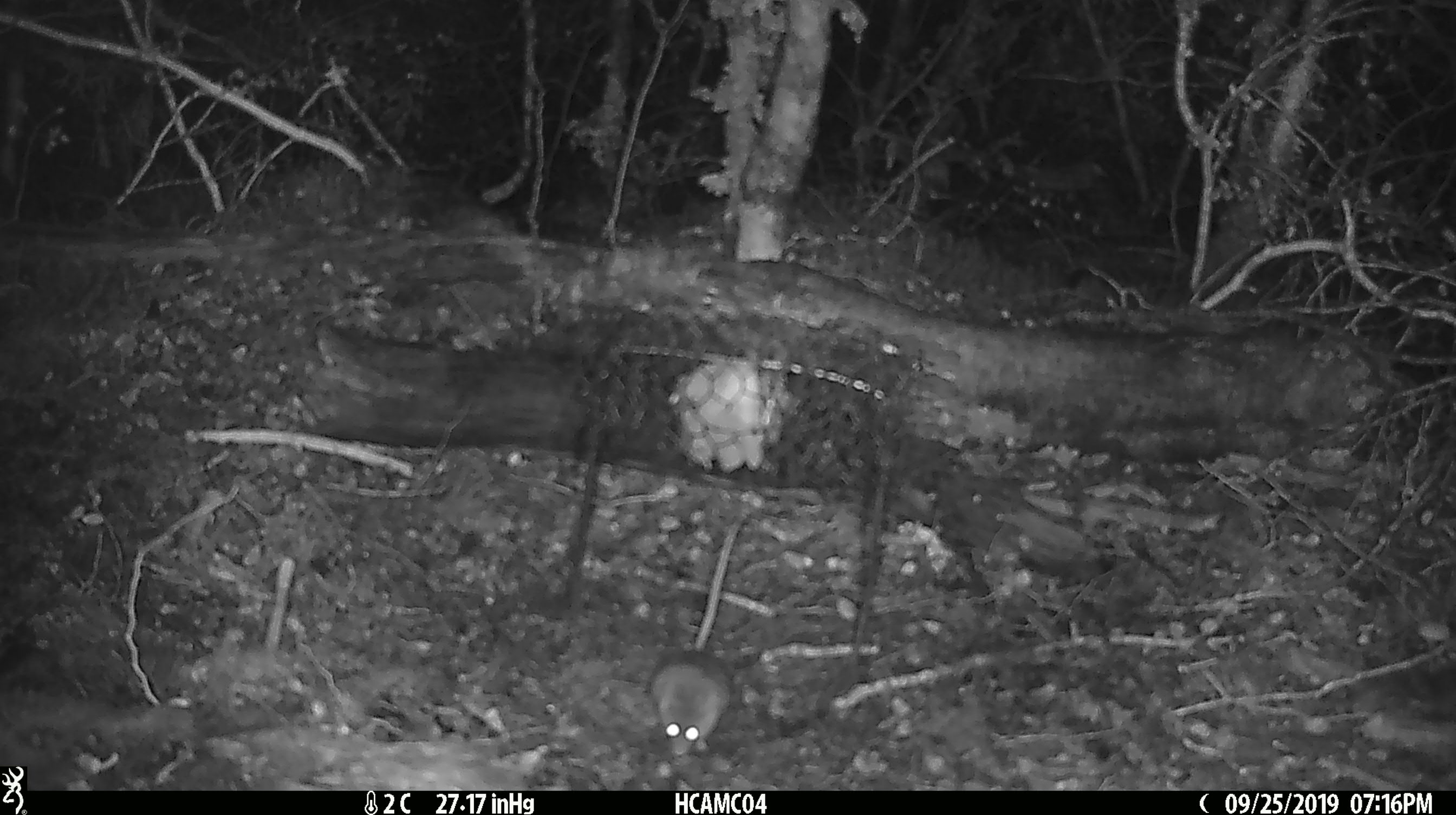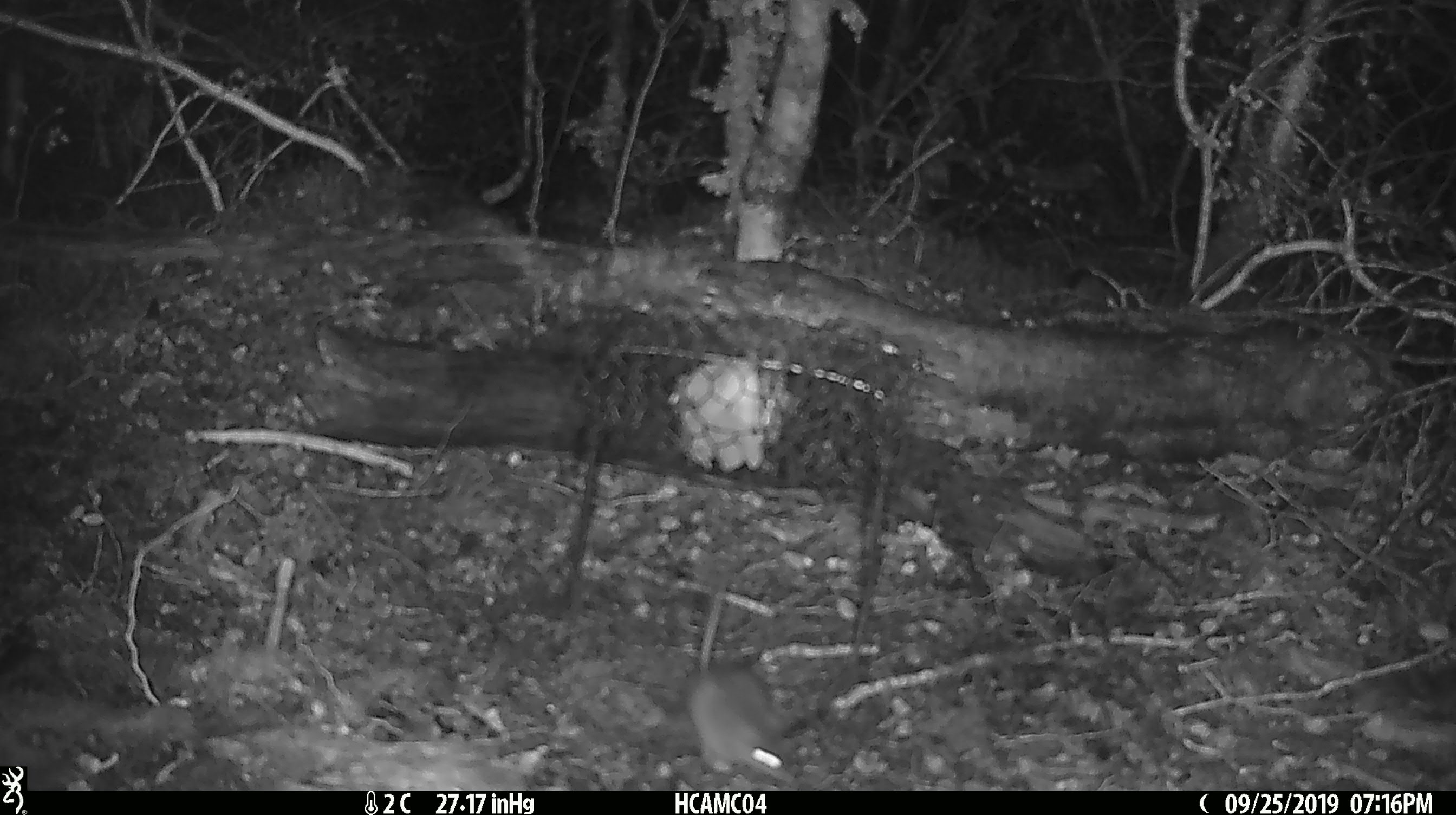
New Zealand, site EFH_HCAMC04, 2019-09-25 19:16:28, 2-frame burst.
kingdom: Animalia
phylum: Chordata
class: Mammalia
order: Rodentia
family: Muridae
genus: Mus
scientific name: Mus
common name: mouse